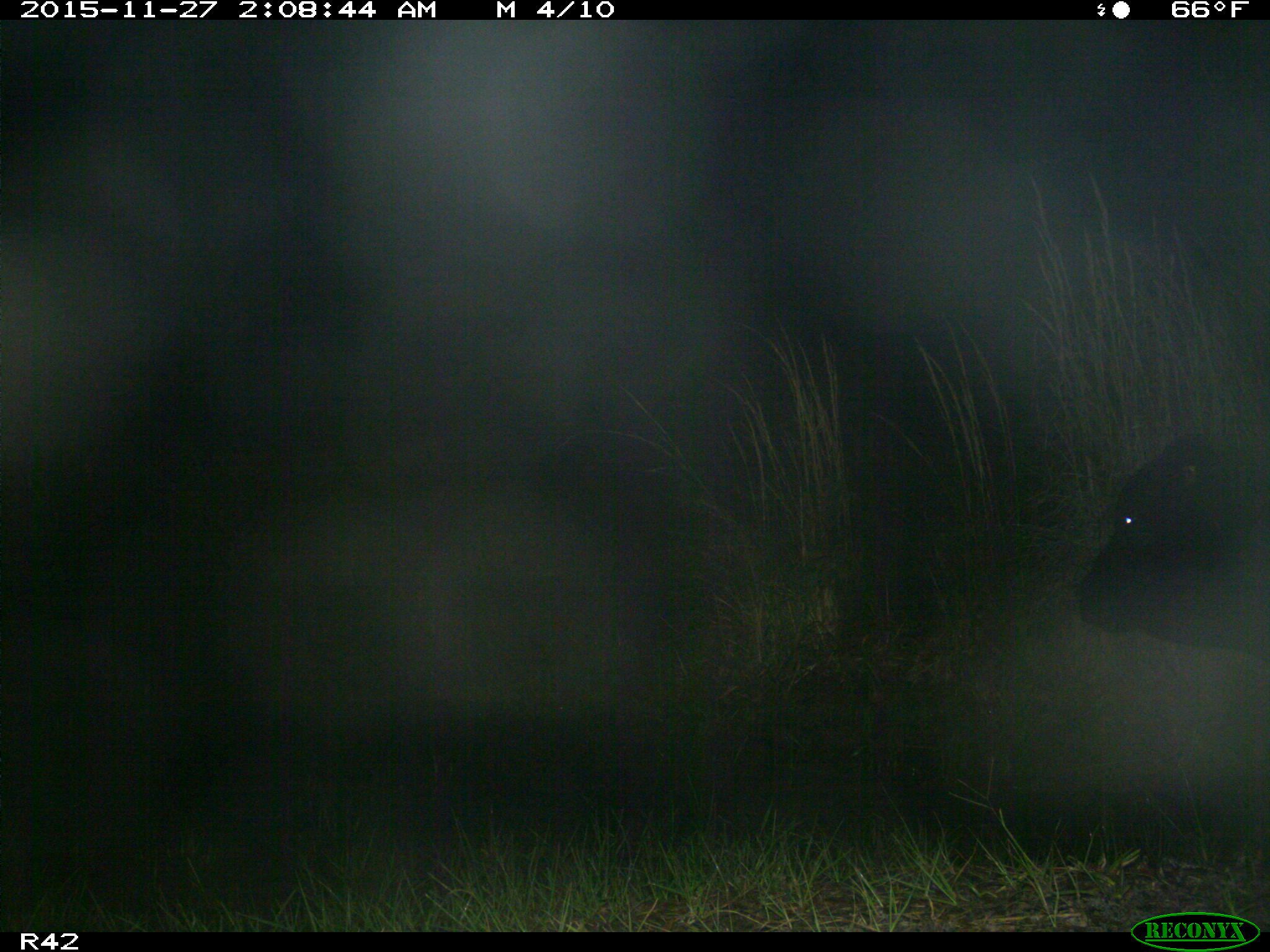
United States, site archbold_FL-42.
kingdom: Animalia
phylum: Chordata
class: Mammalia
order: Artiodactyla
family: Bovidae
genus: Bos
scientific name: Bos taurus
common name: domestic cow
Bos taurus (domestic cow).